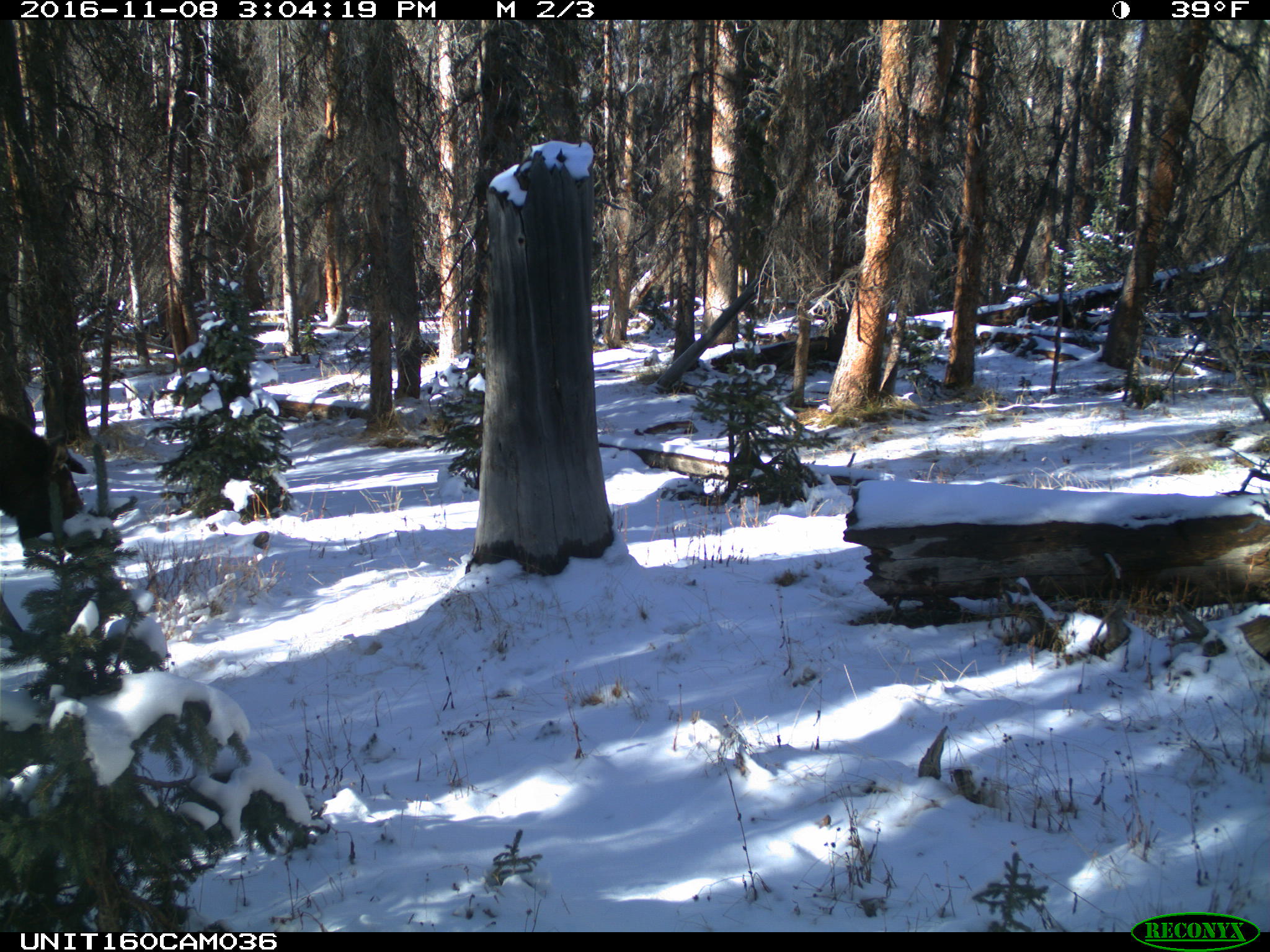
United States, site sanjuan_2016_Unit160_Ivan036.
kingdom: Animalia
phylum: Chordata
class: Mammalia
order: Artiodactyla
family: Cervidae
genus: Alces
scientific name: Alces alces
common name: moose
Alces alces (moose).